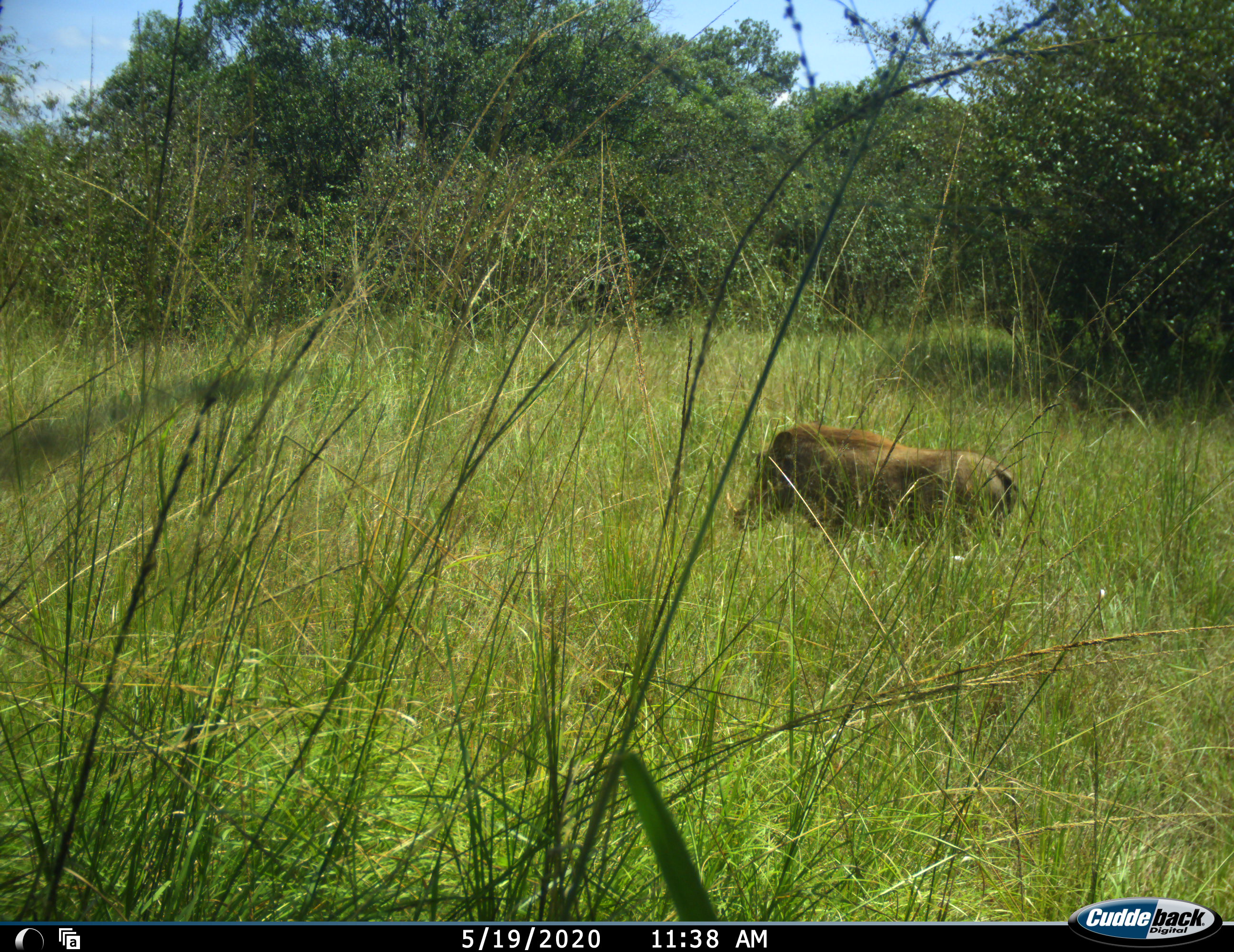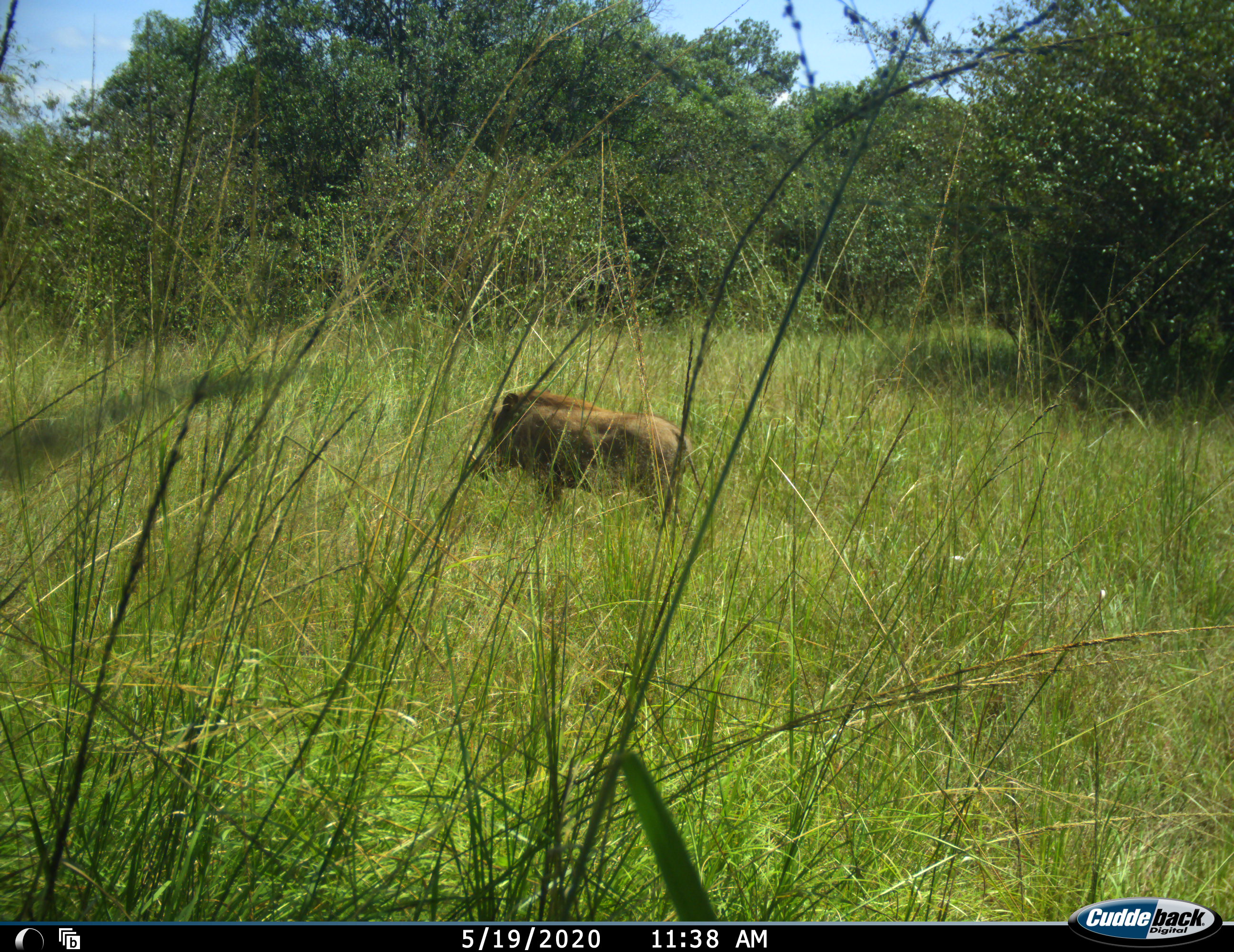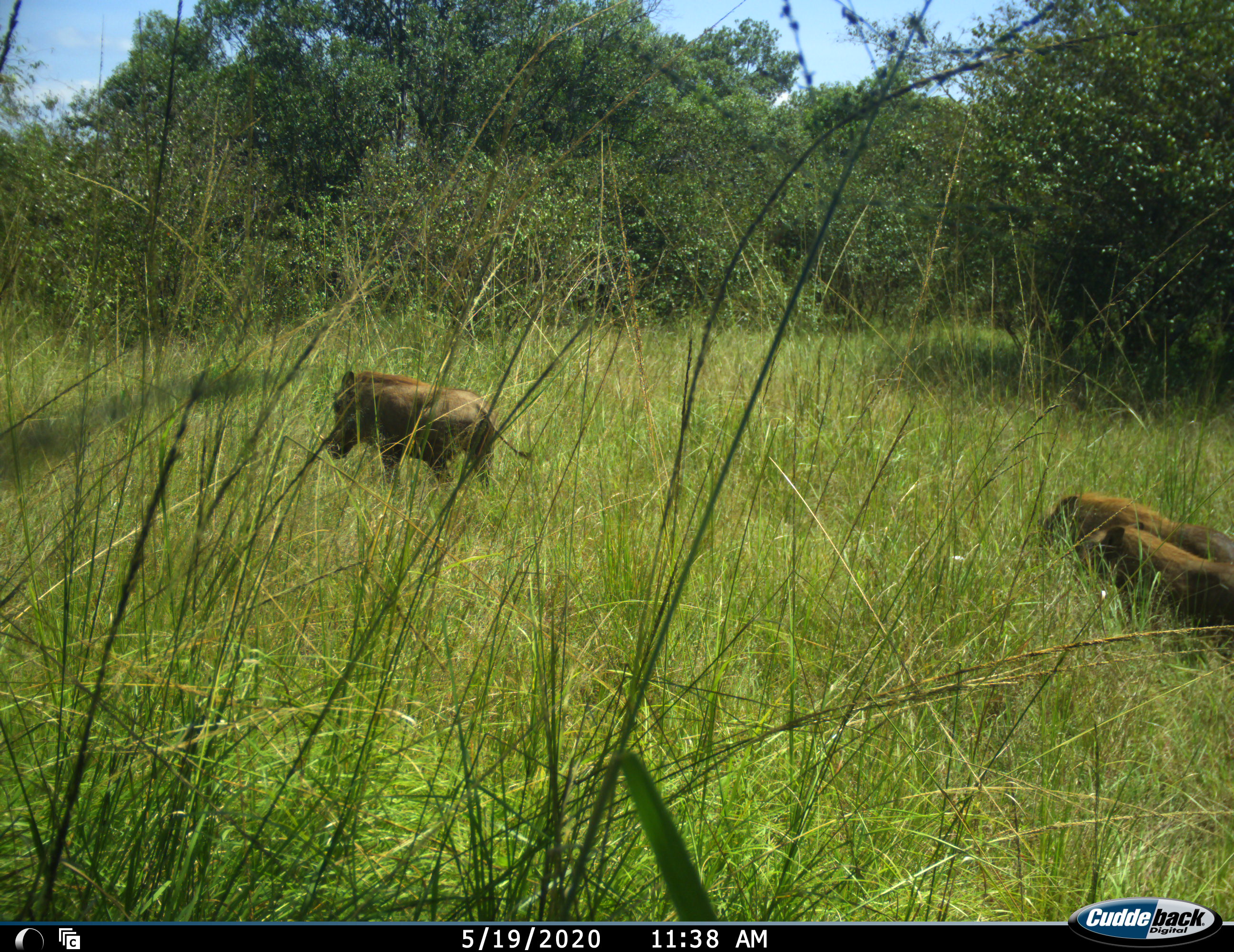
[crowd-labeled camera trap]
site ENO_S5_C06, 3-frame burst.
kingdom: Animalia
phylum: Chordata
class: Mammalia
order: Artiodactyla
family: Suidae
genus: Phacochoerus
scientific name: Phacochoerus africanus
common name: warthog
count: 3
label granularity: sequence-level